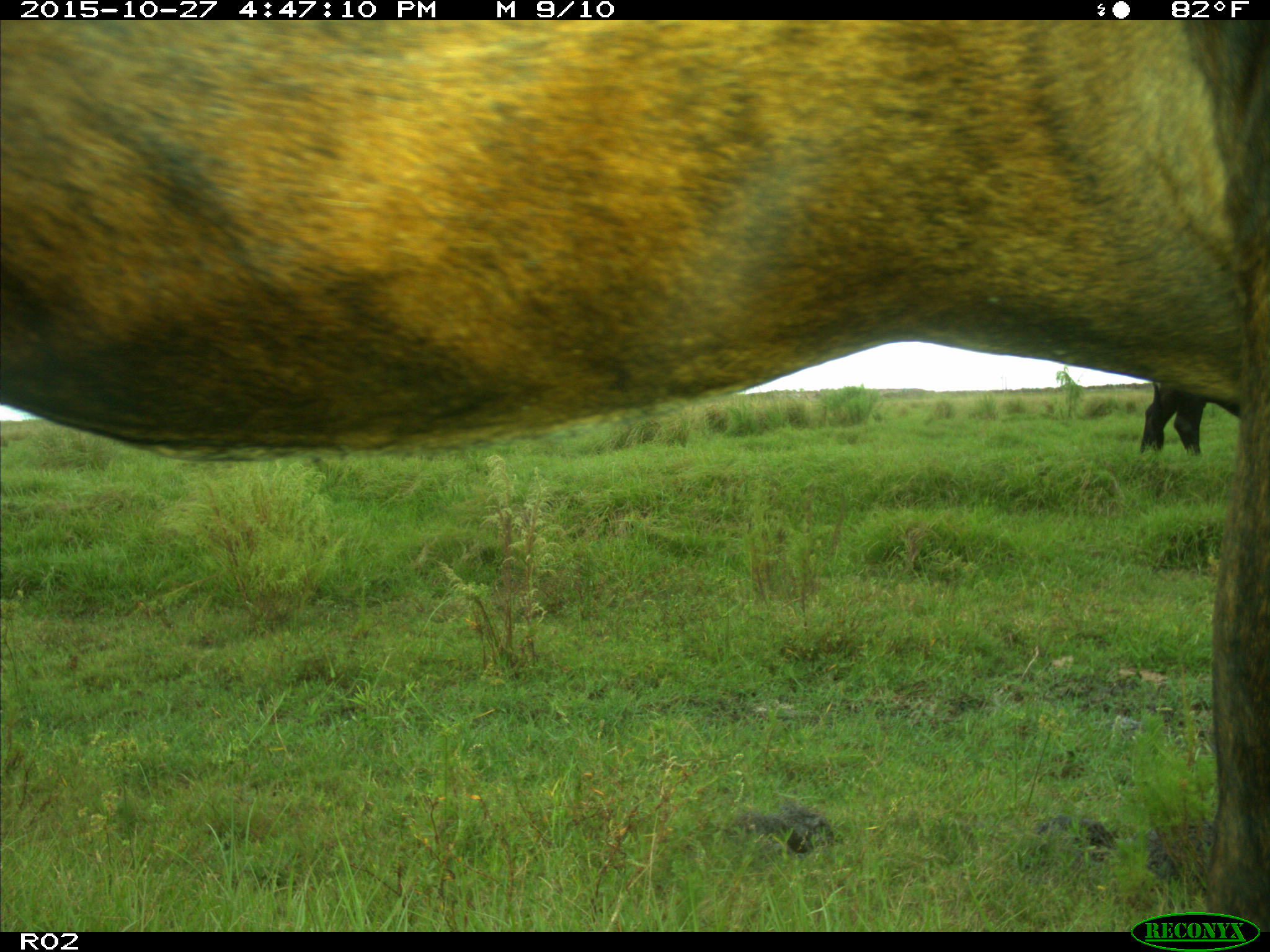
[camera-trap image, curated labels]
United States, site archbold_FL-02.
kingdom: Animalia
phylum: Chordata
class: Mammalia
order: Artiodactyla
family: Bovidae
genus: Bos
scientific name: Bos taurus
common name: domestic cow